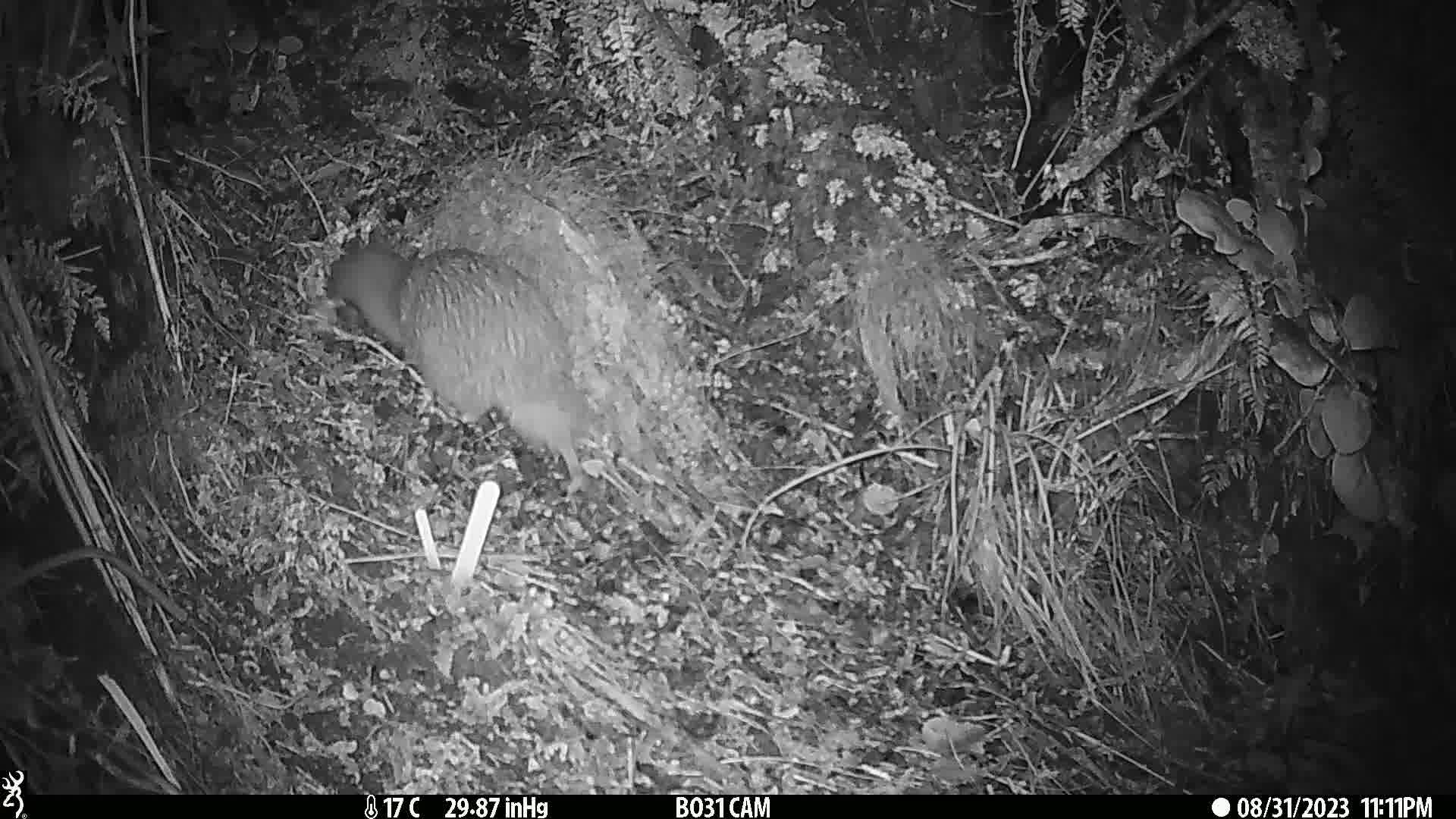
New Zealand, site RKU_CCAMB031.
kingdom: Animalia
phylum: Chordata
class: Aves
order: Apterygiformes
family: Apterygidae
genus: Apteryx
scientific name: Apteryx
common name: kiwi